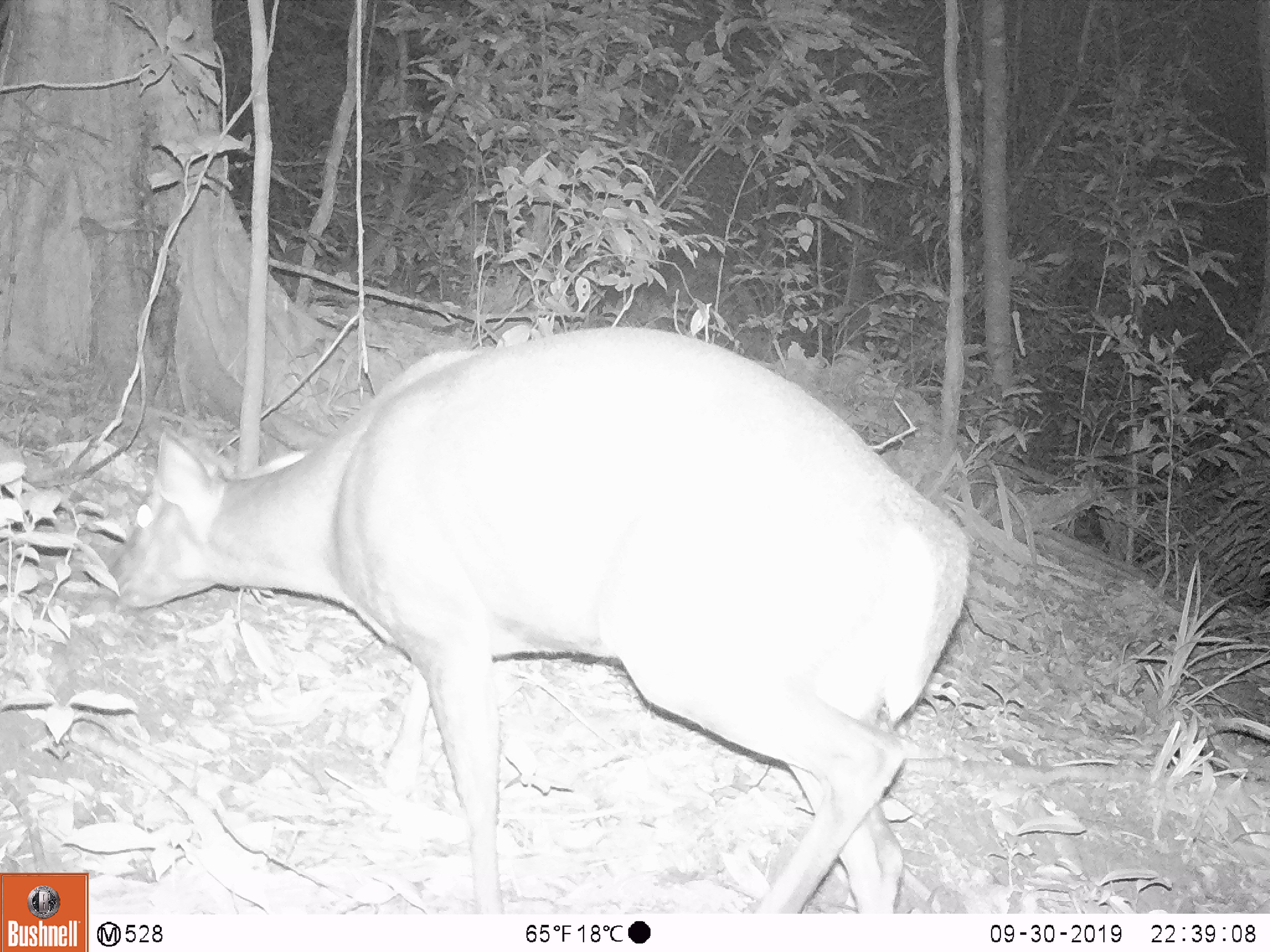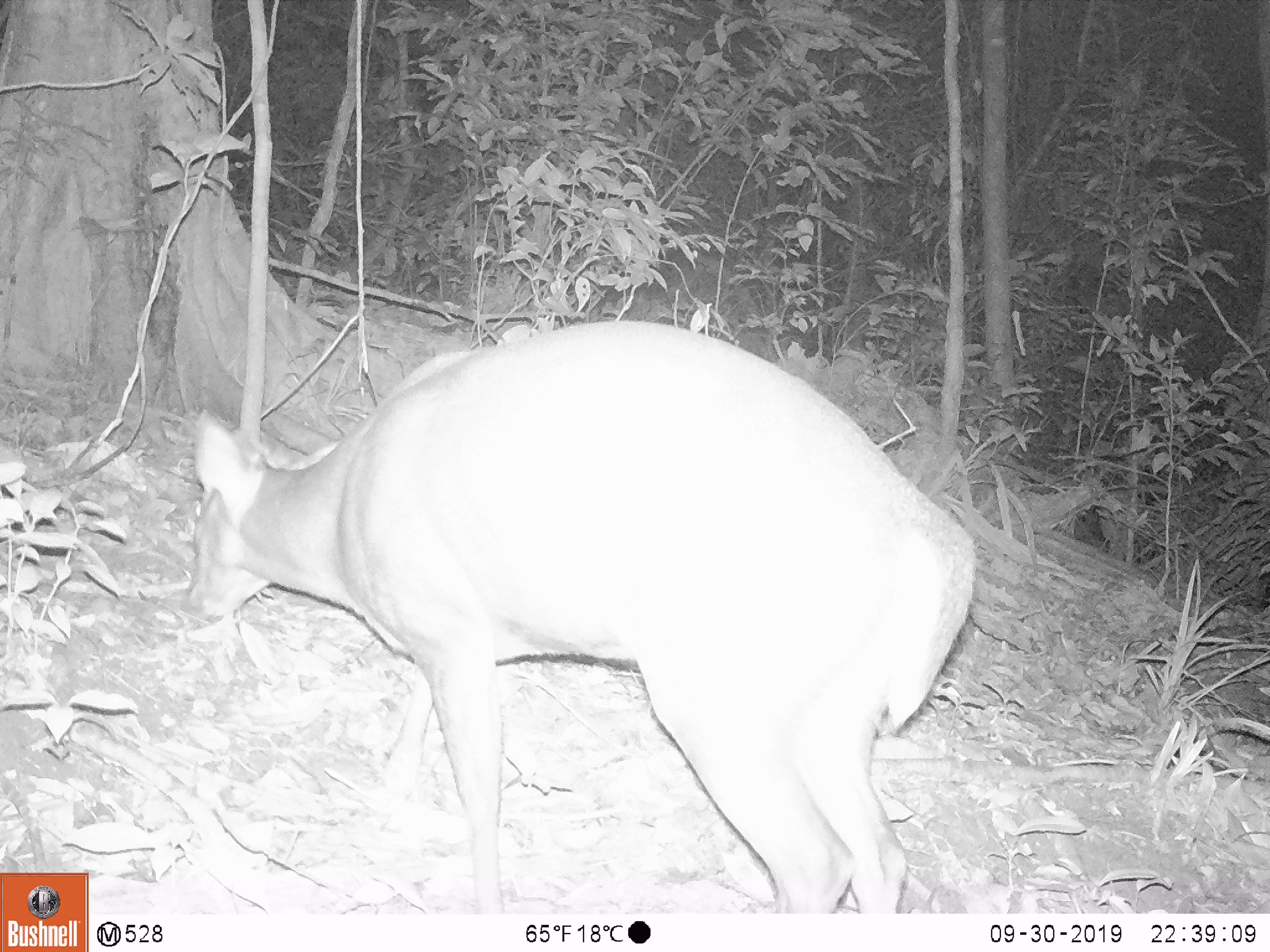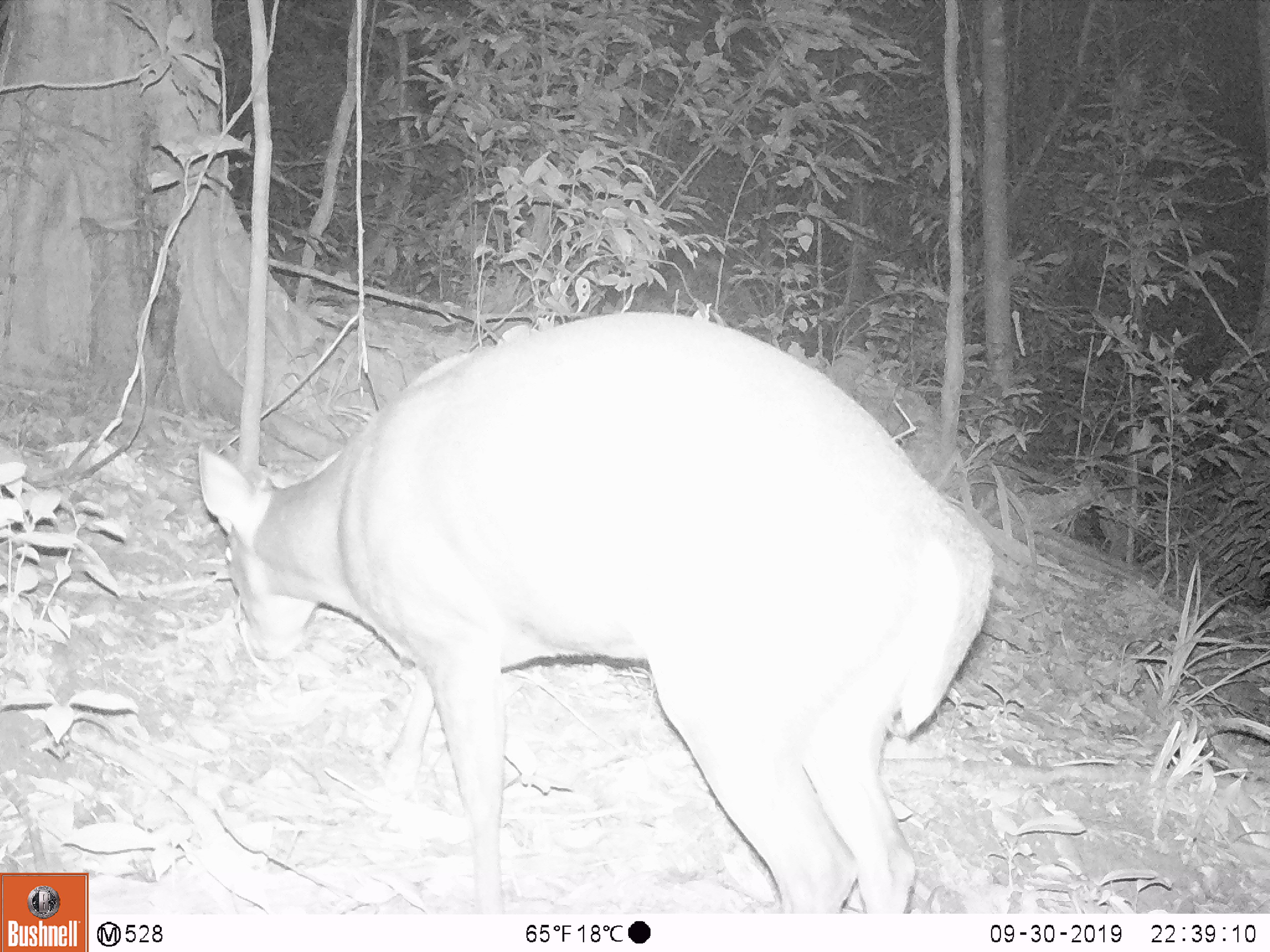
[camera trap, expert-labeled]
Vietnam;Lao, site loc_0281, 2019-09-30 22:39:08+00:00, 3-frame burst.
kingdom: Animalia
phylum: Chordata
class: Mammalia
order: Artiodactyla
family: Cervidae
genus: Muntiacus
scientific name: Muntiacus rooseveltorum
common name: roosevelt's muntjac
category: roosevelts muntjac group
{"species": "roosevelts muntjac group (roosevelt's muntjac) (Muntiacus rooseveltorum)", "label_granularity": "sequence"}